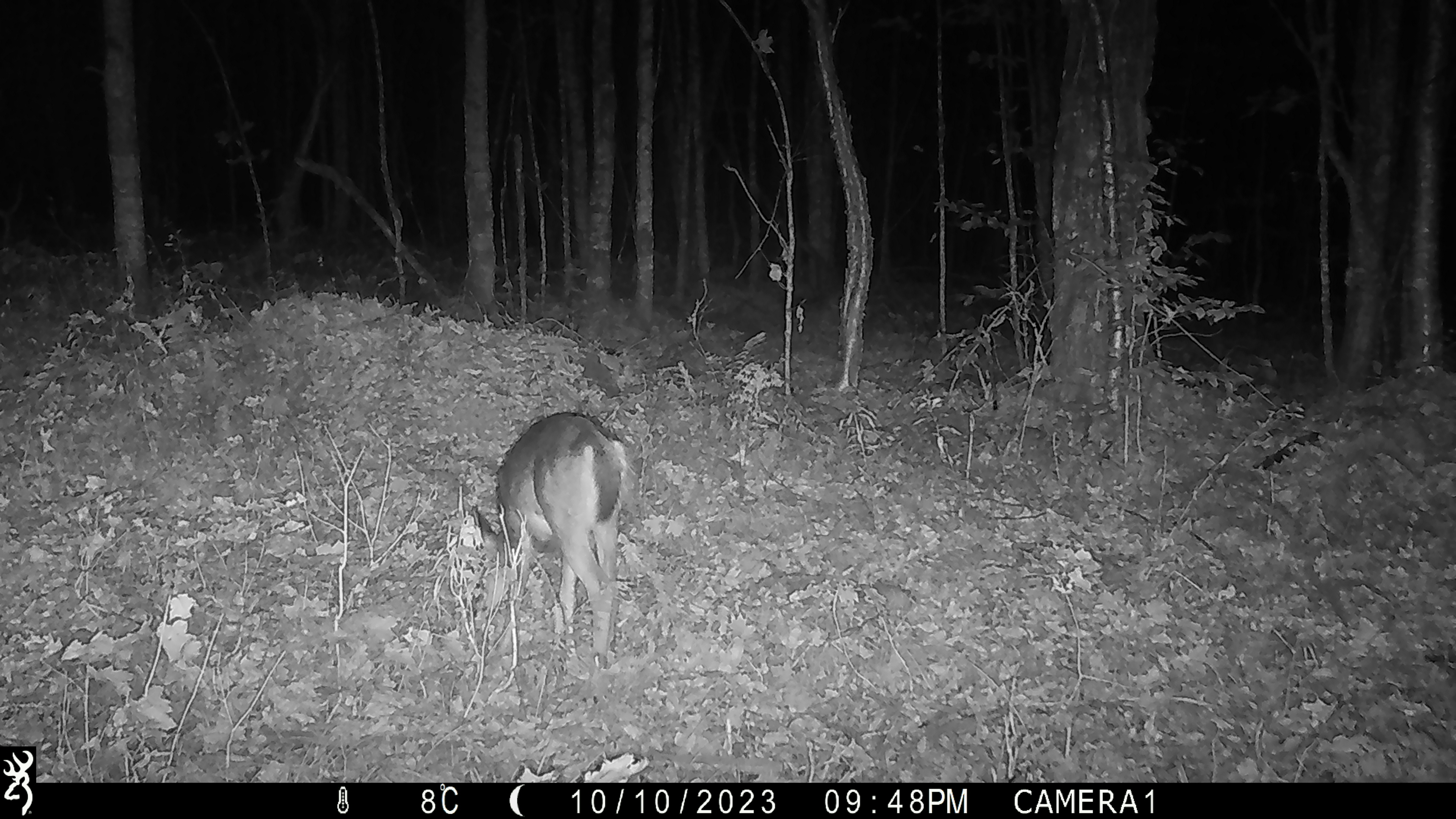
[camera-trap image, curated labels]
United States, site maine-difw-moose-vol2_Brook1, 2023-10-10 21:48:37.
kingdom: Animalia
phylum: Chordata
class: Mammalia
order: Artiodactyla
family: Cervidae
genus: Odocoileus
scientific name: Odocoileus virginianus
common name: white-tailed deer